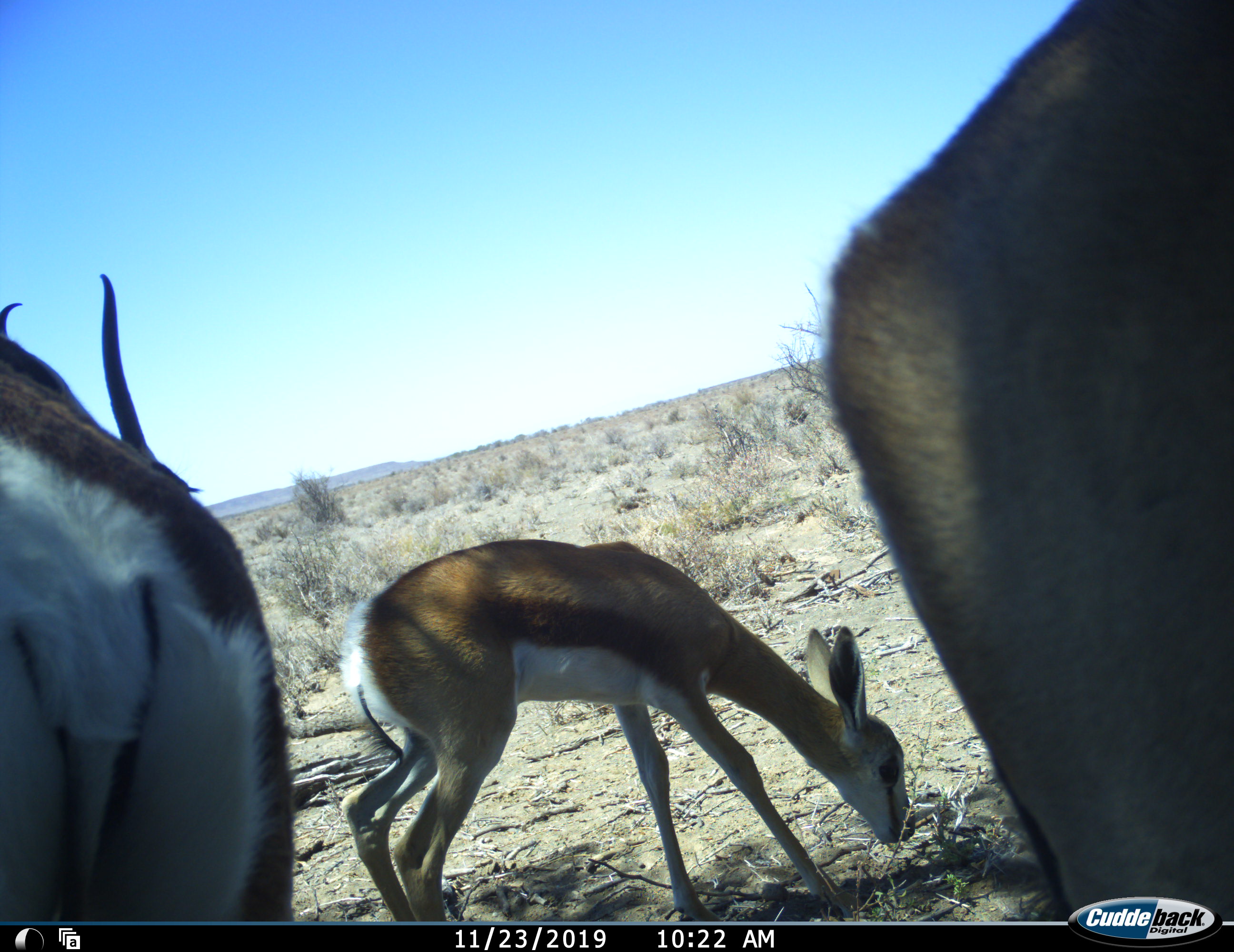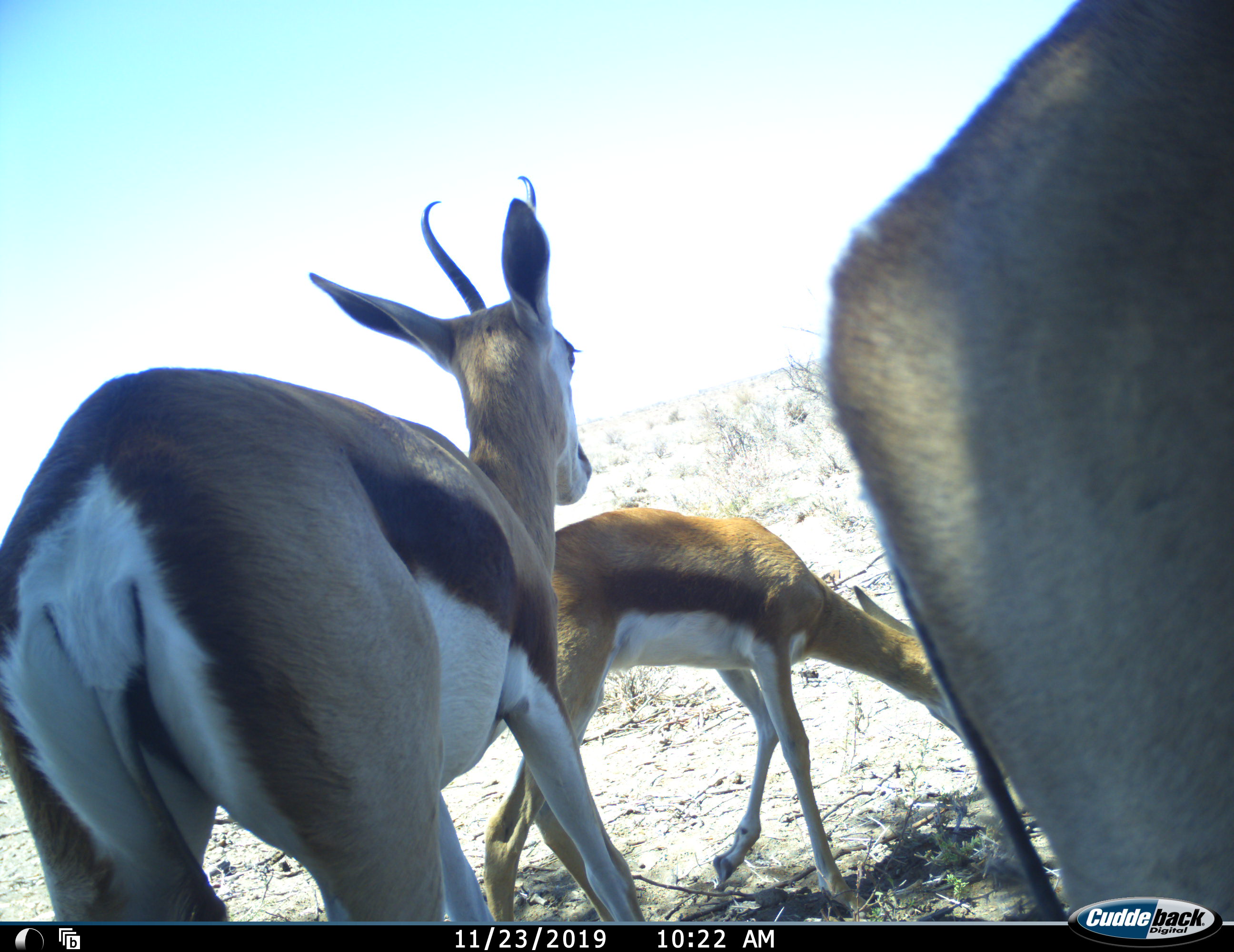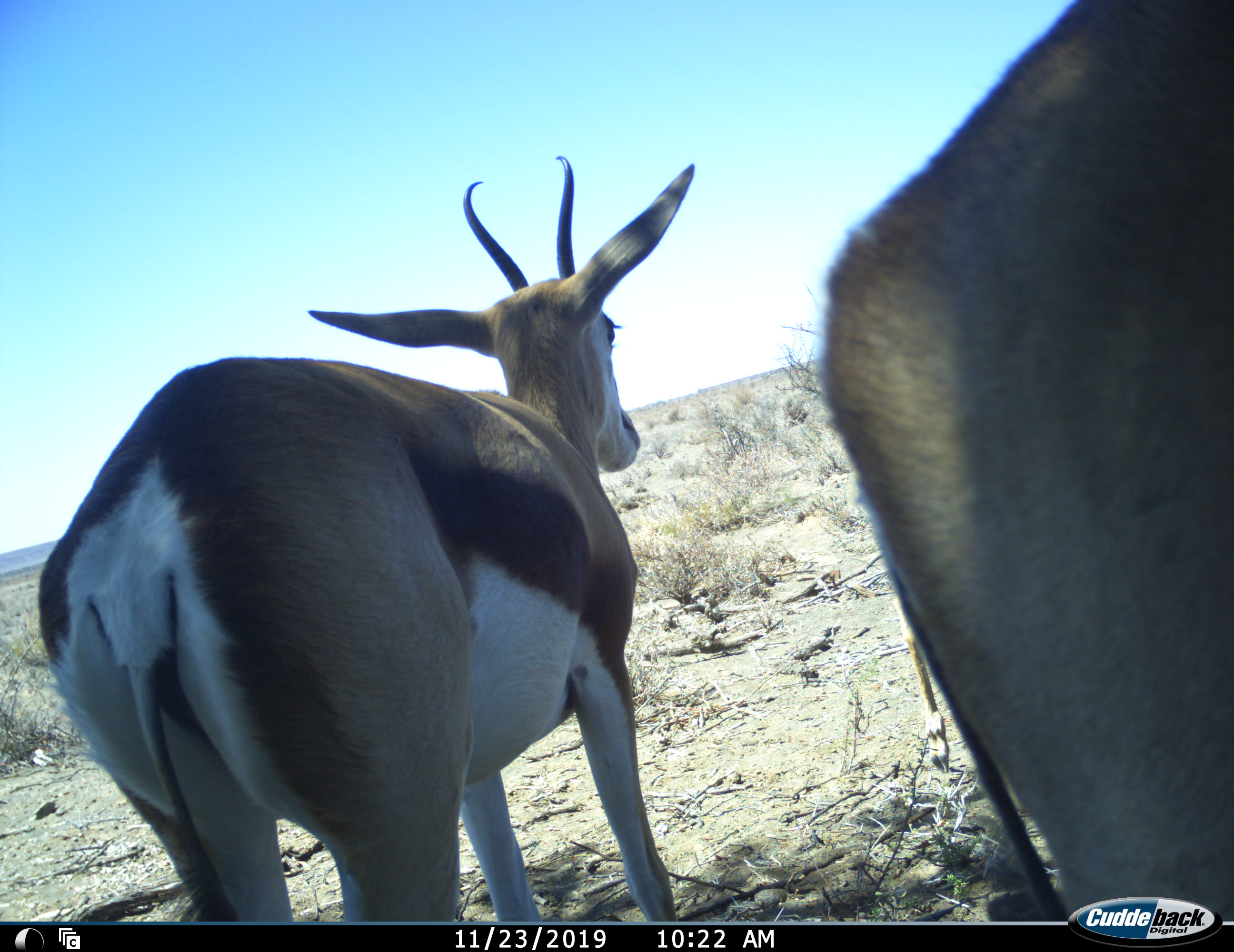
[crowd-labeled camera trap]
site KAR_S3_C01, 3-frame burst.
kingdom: Animalia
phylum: Chordata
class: Mammalia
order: Artiodactyla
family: Bovidae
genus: Antidorcas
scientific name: Antidorcas marsupialis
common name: springbok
Springbok (Antidorcas marsupialis), count 3. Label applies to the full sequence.